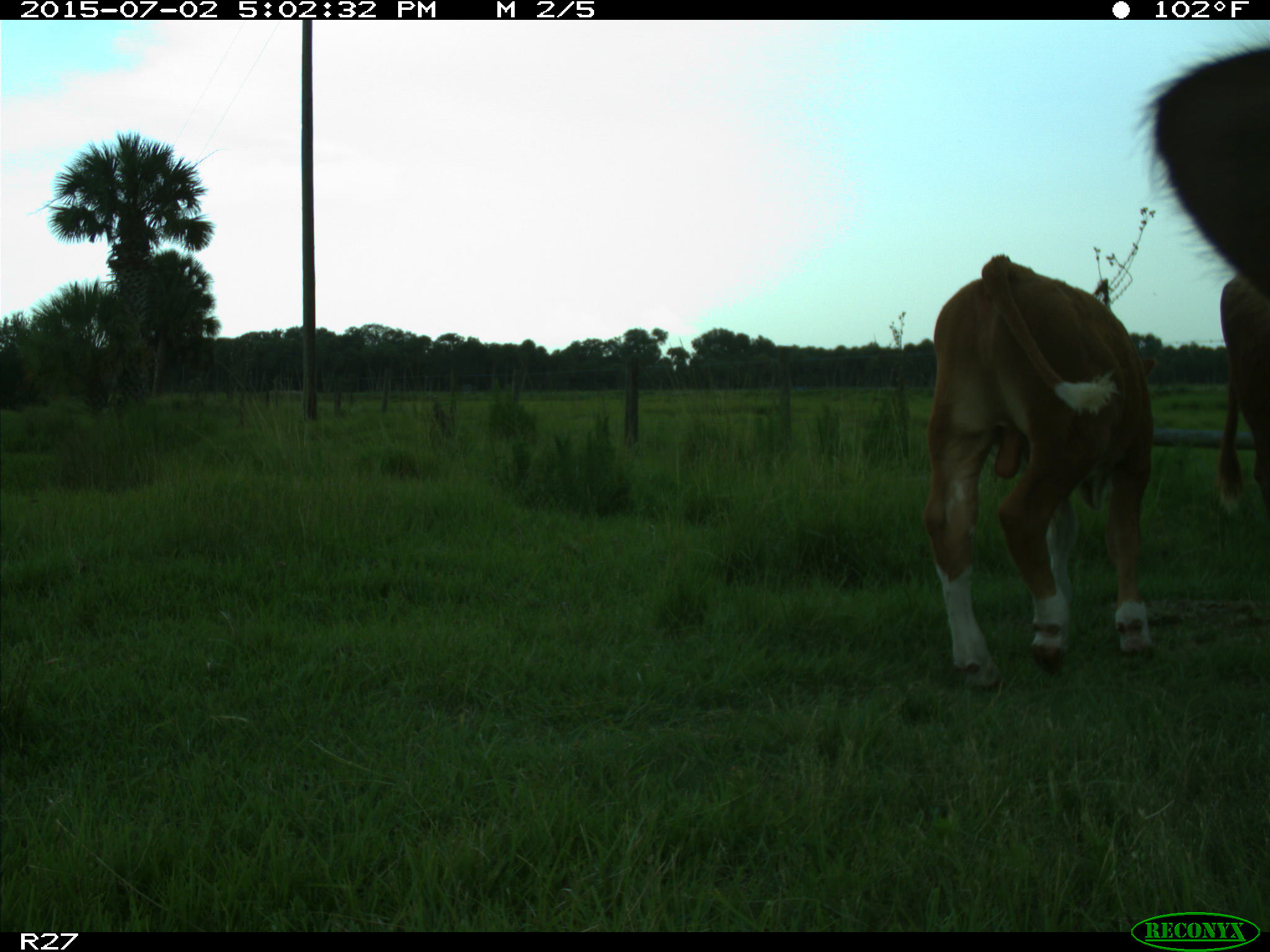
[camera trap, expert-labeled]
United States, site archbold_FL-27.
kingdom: Animalia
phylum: Chordata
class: Mammalia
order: Artiodactyla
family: Bovidae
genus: Bos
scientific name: Bos taurus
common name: domestic cow